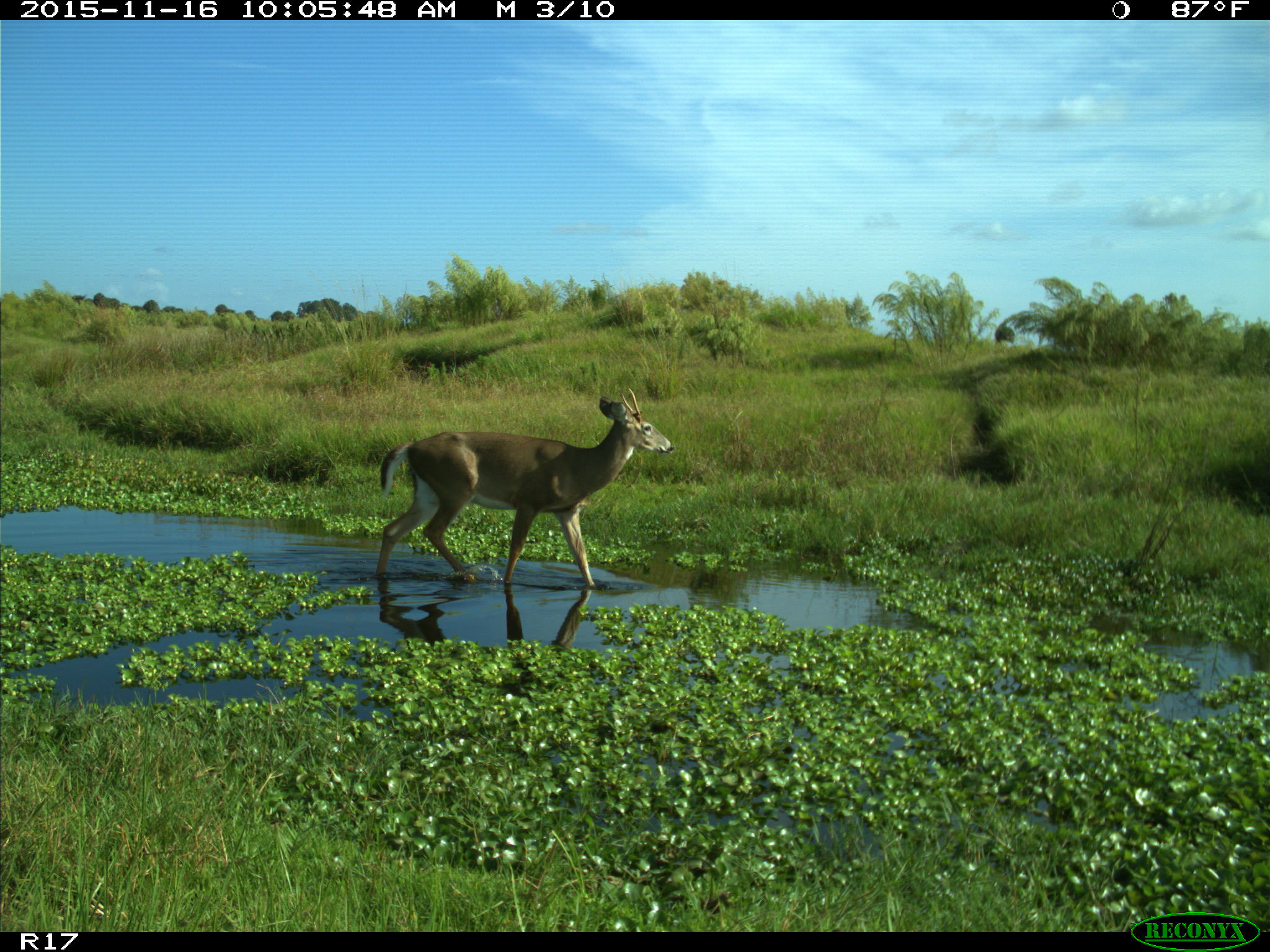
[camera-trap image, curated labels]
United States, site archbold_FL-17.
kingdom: Animalia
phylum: Chordata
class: Mammalia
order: Artiodactyla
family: Cervidae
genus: Odocoileus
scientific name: Odocoileus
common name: deer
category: unidentified deer